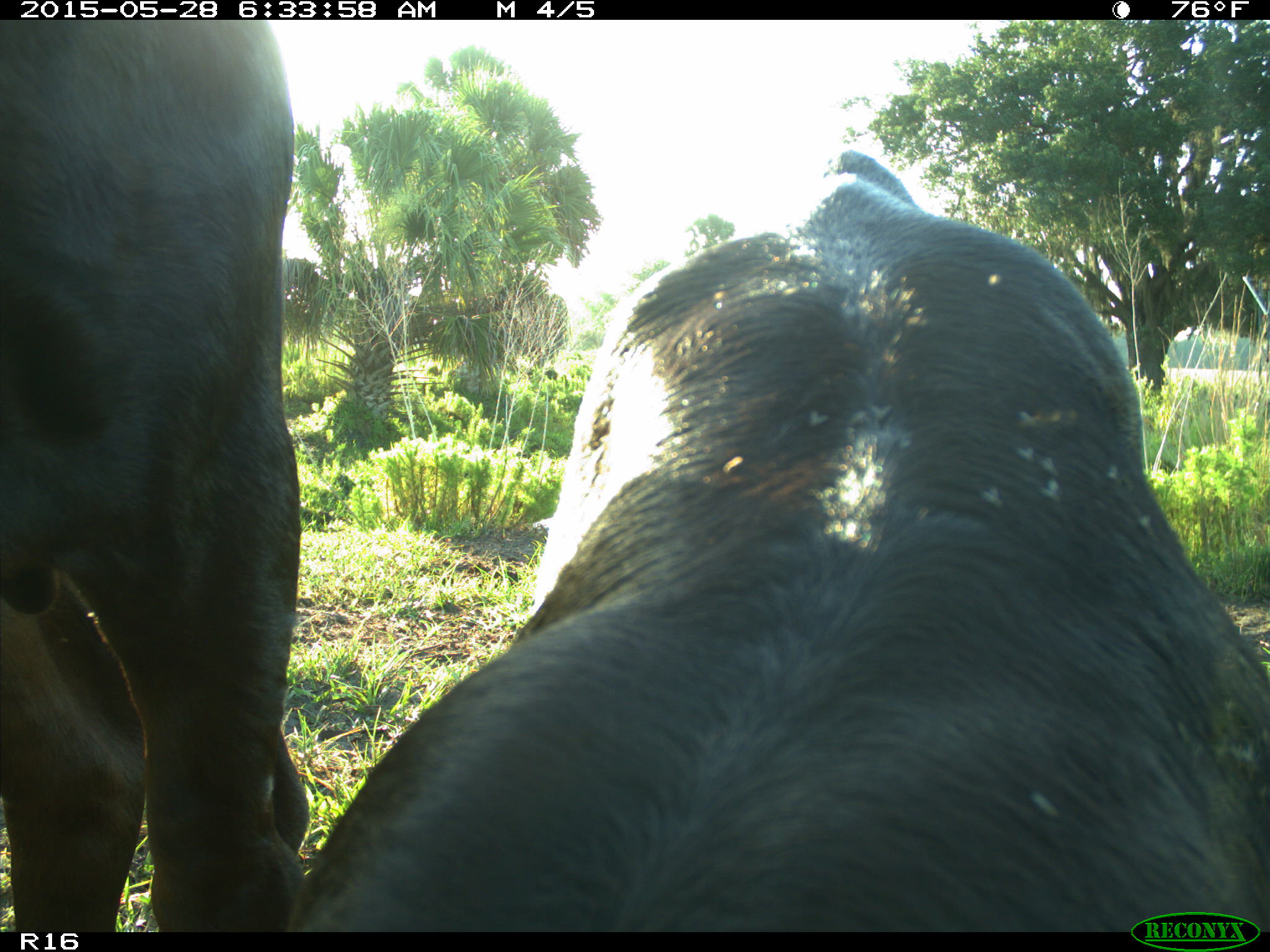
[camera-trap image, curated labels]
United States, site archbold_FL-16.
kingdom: Animalia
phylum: Chordata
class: Mammalia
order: Artiodactyla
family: Bovidae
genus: Bos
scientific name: Bos taurus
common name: domestic cow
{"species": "Bos taurus (domestic cow)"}